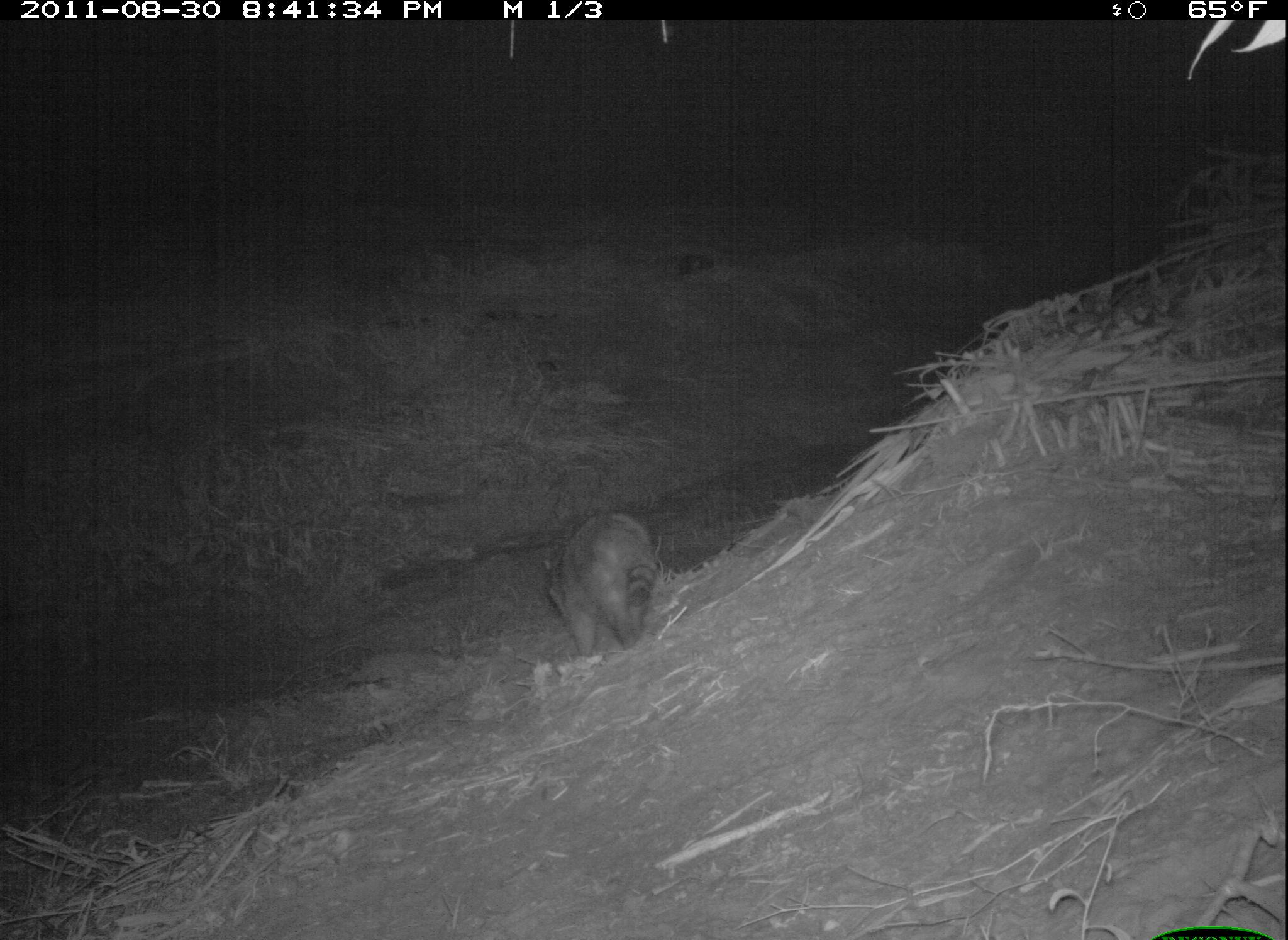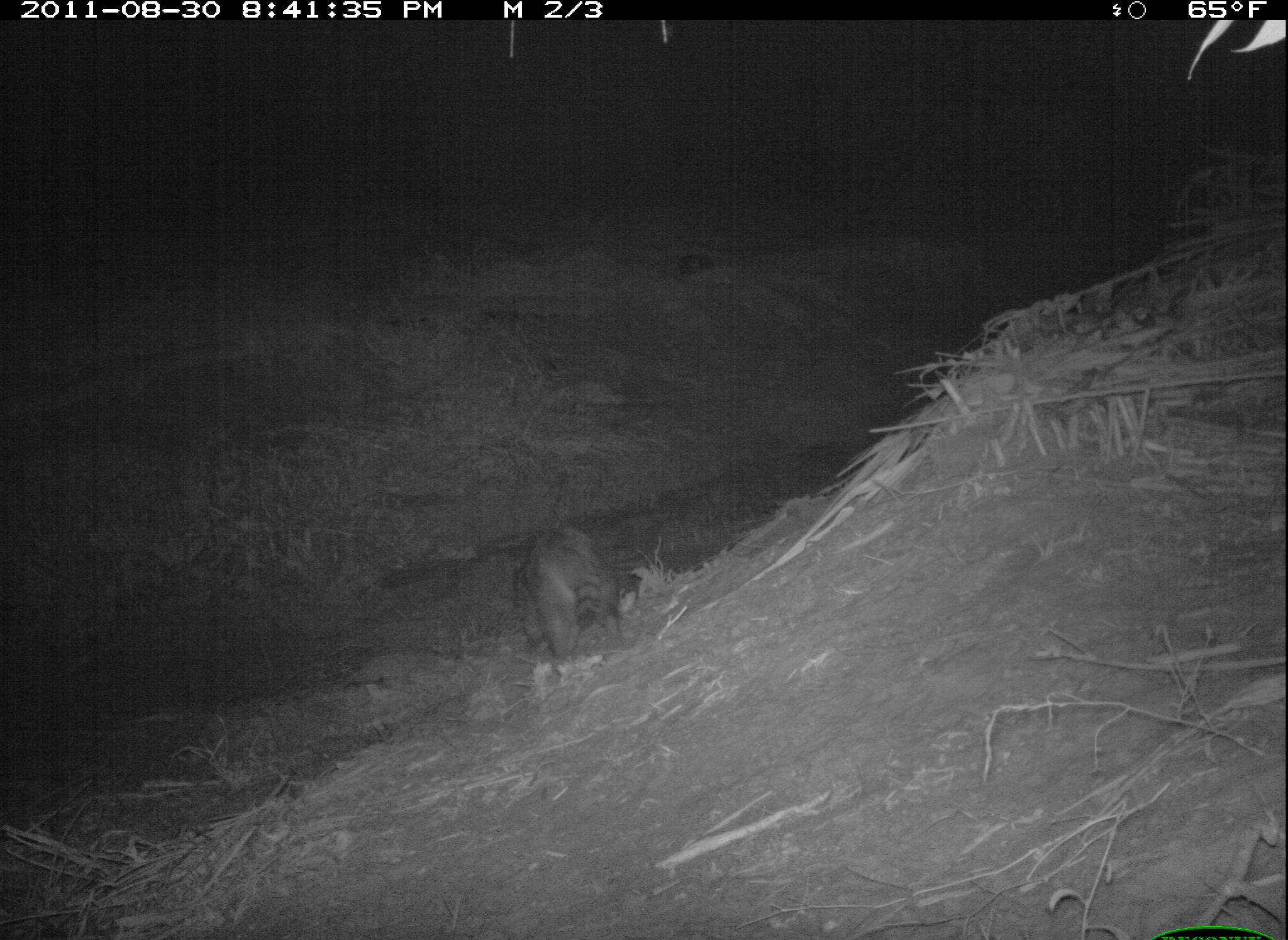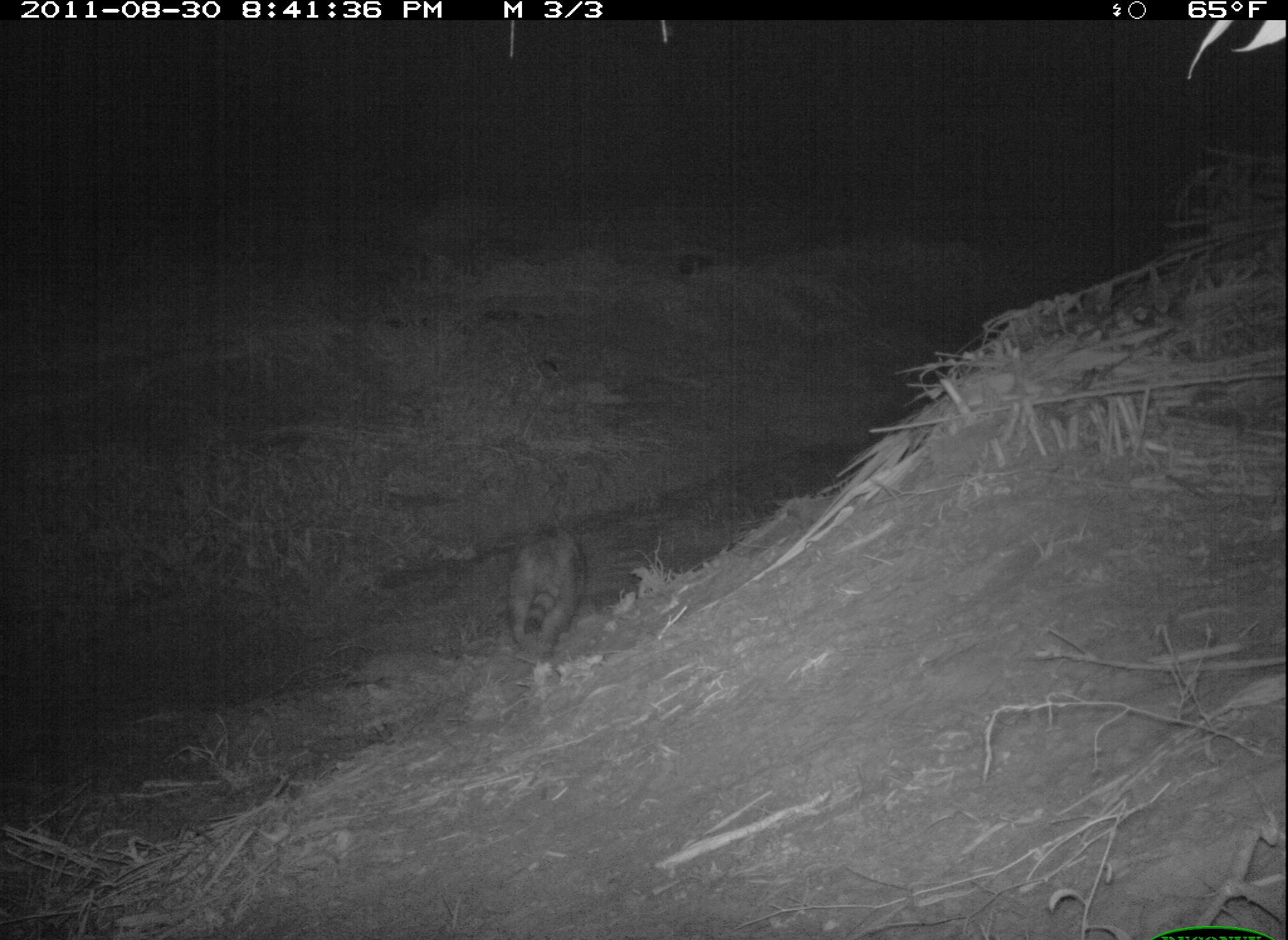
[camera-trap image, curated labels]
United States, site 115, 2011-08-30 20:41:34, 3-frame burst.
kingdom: Animalia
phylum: Chordata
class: Mammalia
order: Carnivora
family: Procyonidae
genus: Procyon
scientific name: Procyon lotor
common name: raccoon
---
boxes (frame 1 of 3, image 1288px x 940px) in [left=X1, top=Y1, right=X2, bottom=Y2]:
raccoon: [left=537, top=503, right=664, bottom=664]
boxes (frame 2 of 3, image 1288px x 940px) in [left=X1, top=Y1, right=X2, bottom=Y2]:
raccoon: [left=507, top=525, right=636, bottom=676]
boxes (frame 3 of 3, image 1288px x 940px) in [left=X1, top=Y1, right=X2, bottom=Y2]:
raccoon: [left=502, top=521, right=592, bottom=677]